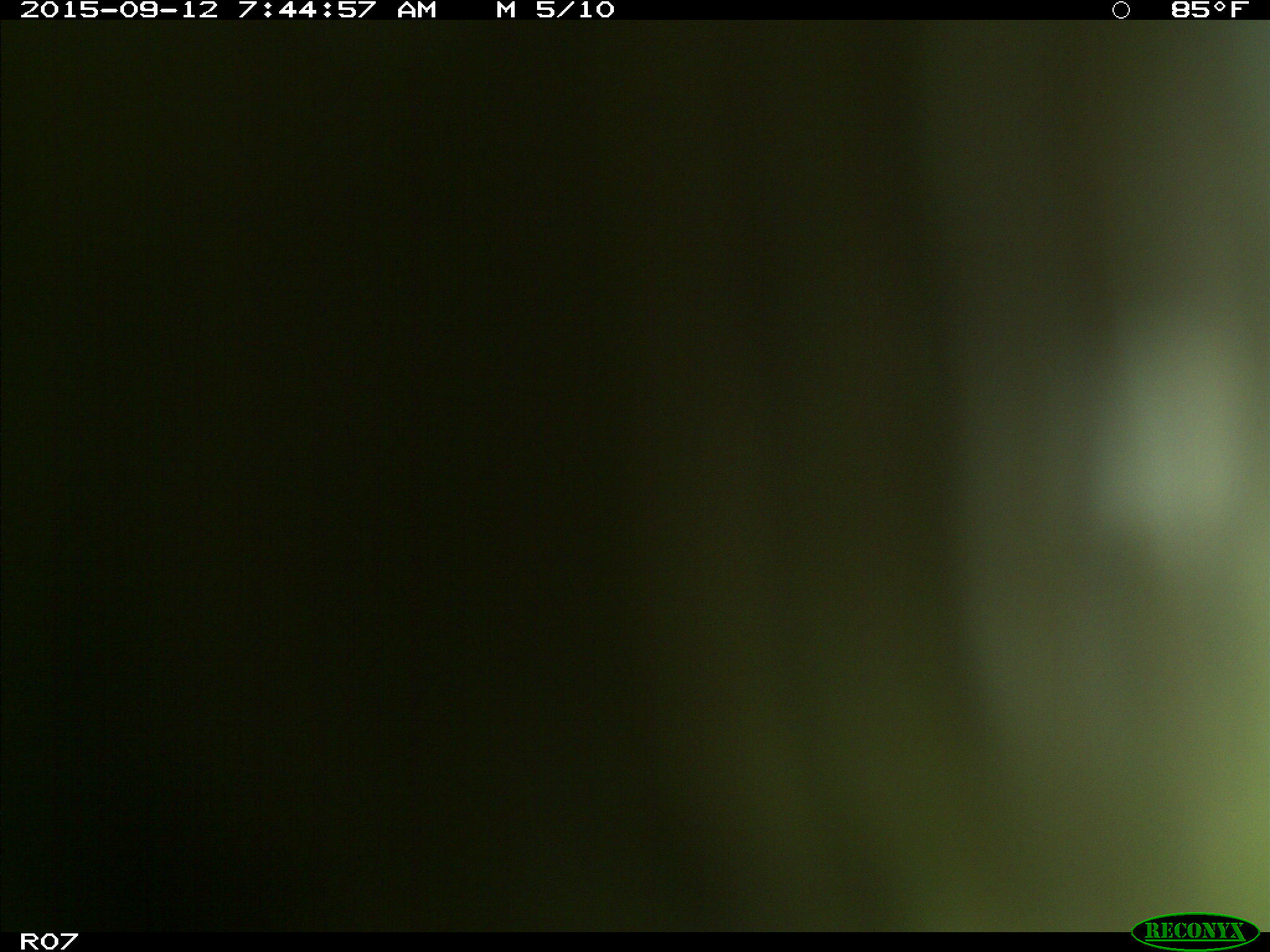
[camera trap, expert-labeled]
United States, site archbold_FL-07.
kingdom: Animalia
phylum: Chordata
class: Mammalia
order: Artiodactyla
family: Bovidae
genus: Bos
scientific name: Bos taurus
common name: domestic cow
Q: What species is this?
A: Bos taurus (domestic cow).